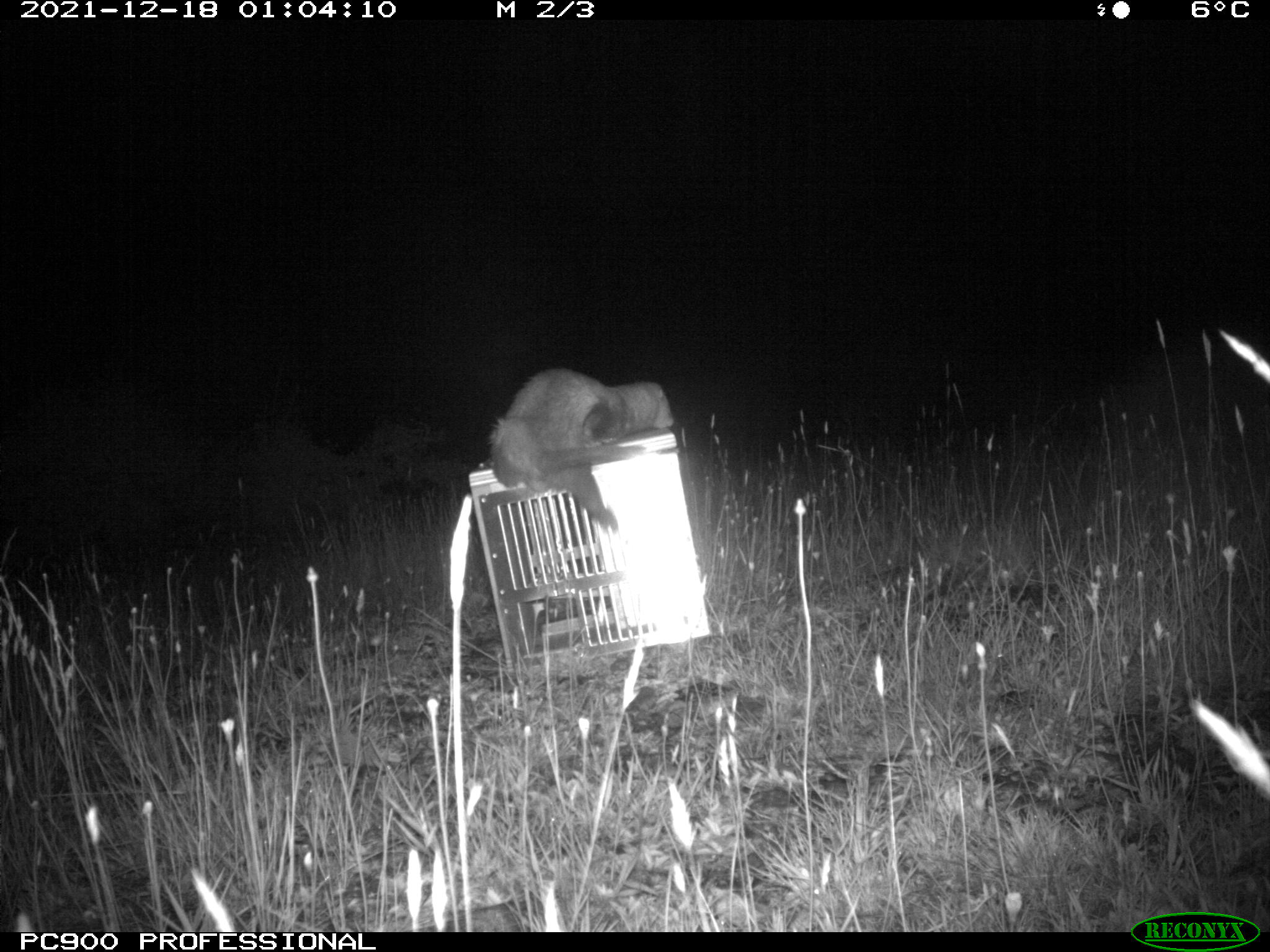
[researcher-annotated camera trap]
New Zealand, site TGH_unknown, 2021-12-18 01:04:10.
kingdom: Animalia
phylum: Chordata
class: Mammalia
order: Carnivora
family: Mustelidae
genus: Mustela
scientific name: Mustela furo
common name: ferret